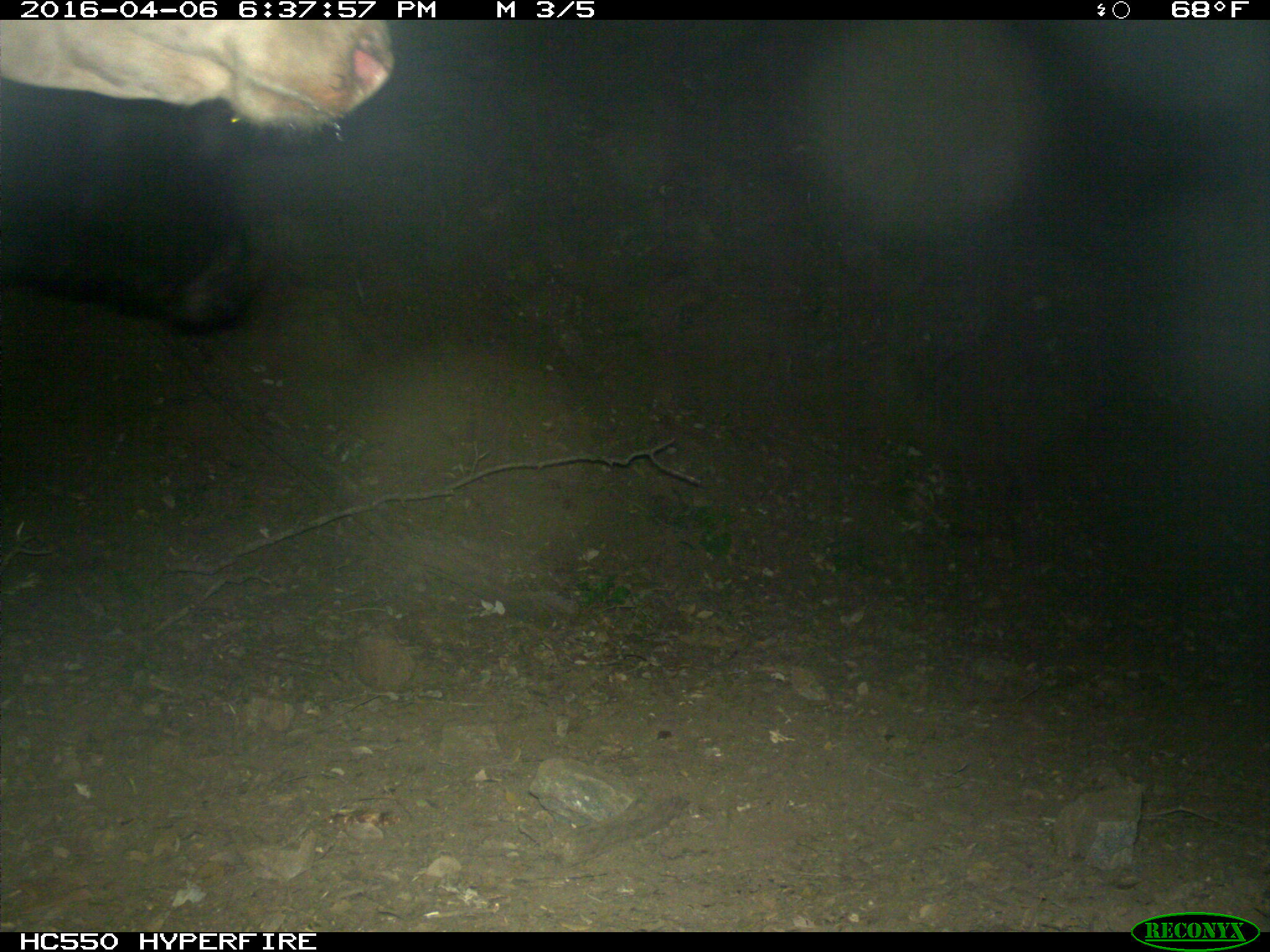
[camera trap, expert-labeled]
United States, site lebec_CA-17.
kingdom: Animalia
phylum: Chordata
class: Mammalia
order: Artiodactyla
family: Bovidae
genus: Bos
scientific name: Bos taurus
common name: domestic cow